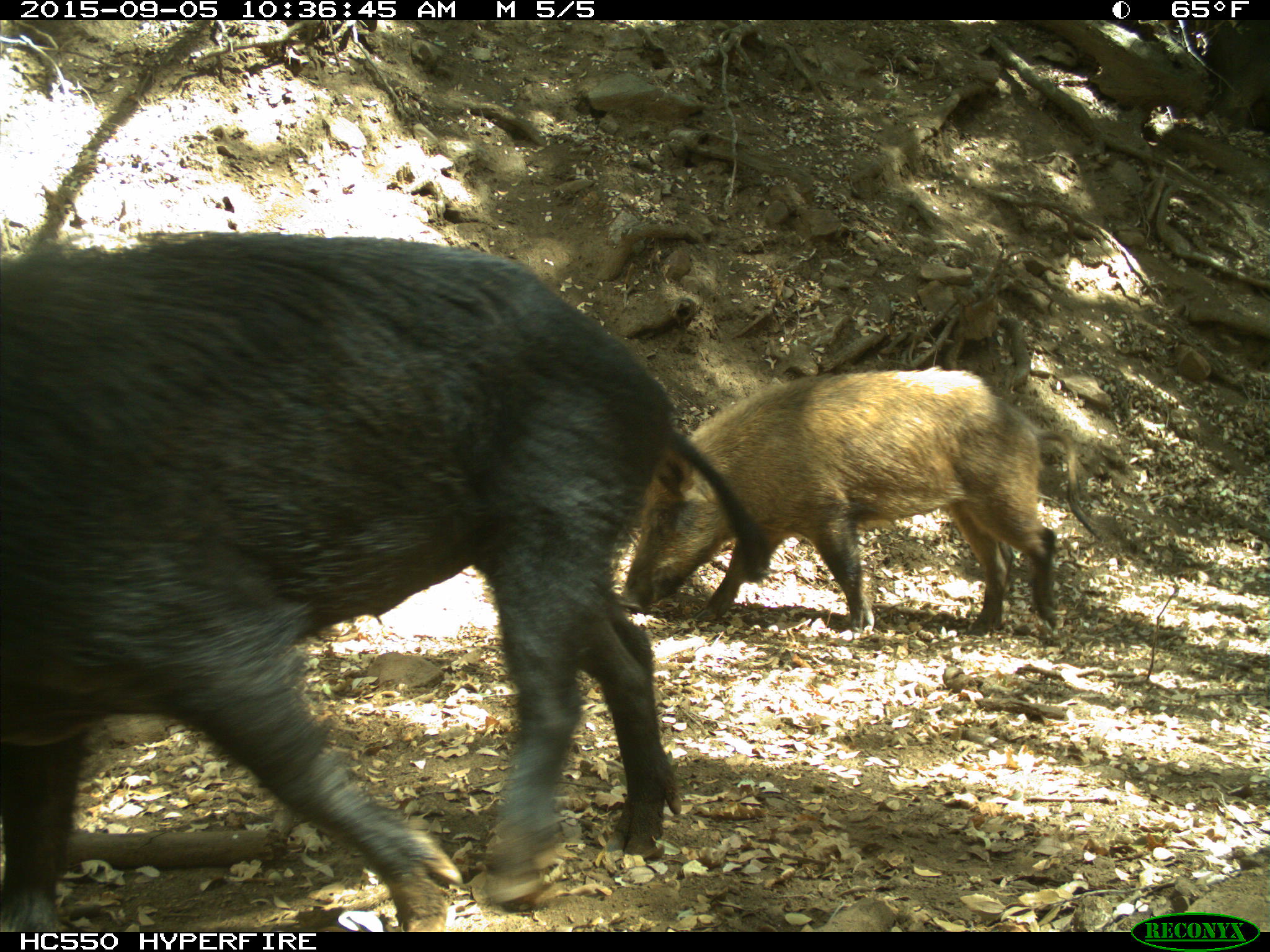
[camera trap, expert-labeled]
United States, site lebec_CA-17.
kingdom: Animalia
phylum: Chordata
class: Mammalia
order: Artiodactyla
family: Suidae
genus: Sus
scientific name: Sus scrofa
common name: wild boar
Sus scrofa (wild boar).